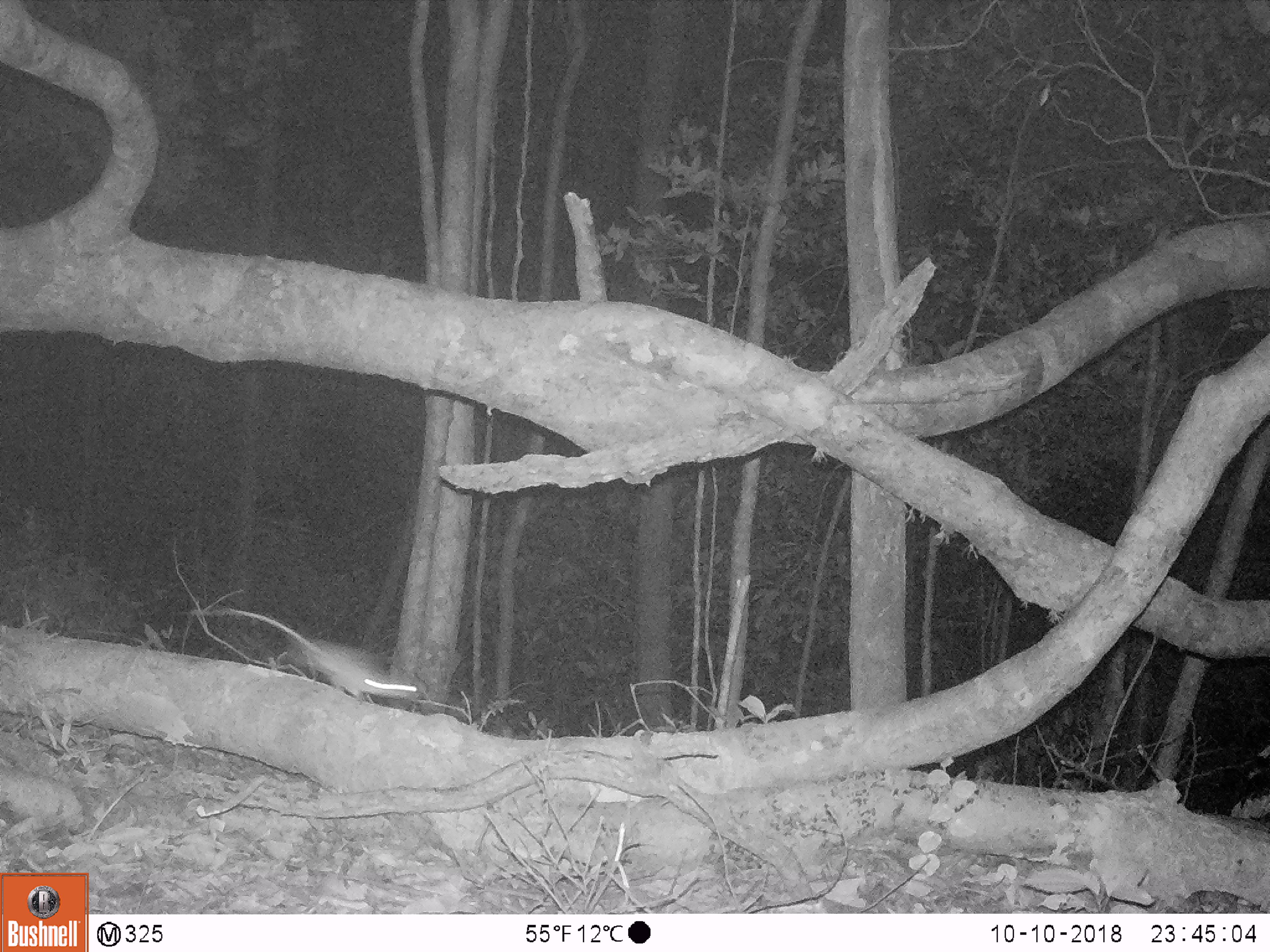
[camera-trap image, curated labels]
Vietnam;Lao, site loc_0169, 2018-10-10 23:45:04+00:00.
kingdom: Animalia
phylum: Chordata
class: Mammalia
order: Rodentia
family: Muridae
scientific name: Muridae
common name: old-world mice and rats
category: unidentified murid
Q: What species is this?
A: Unidentified murid (old-world mice and rats) (Muridae).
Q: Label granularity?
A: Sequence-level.